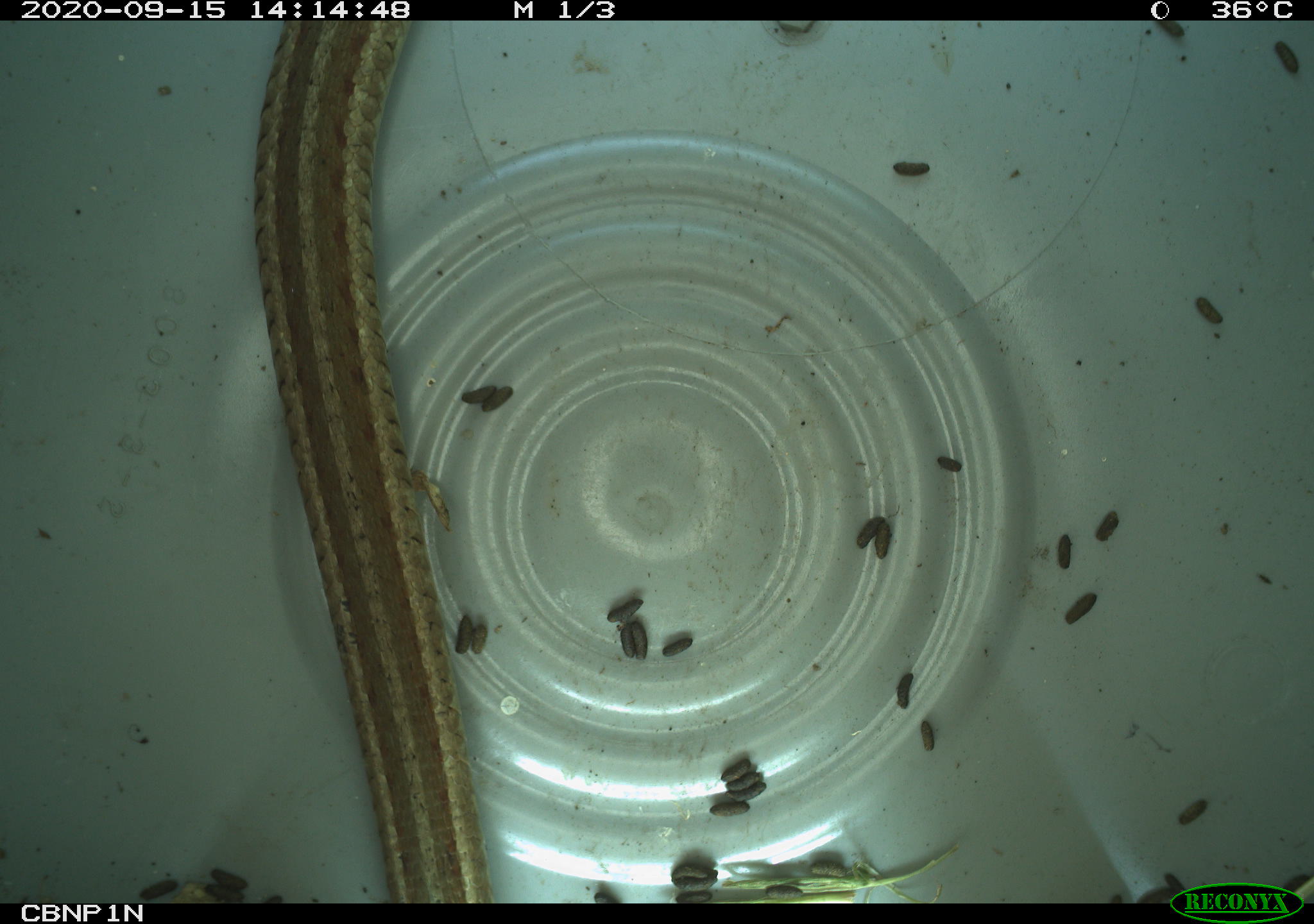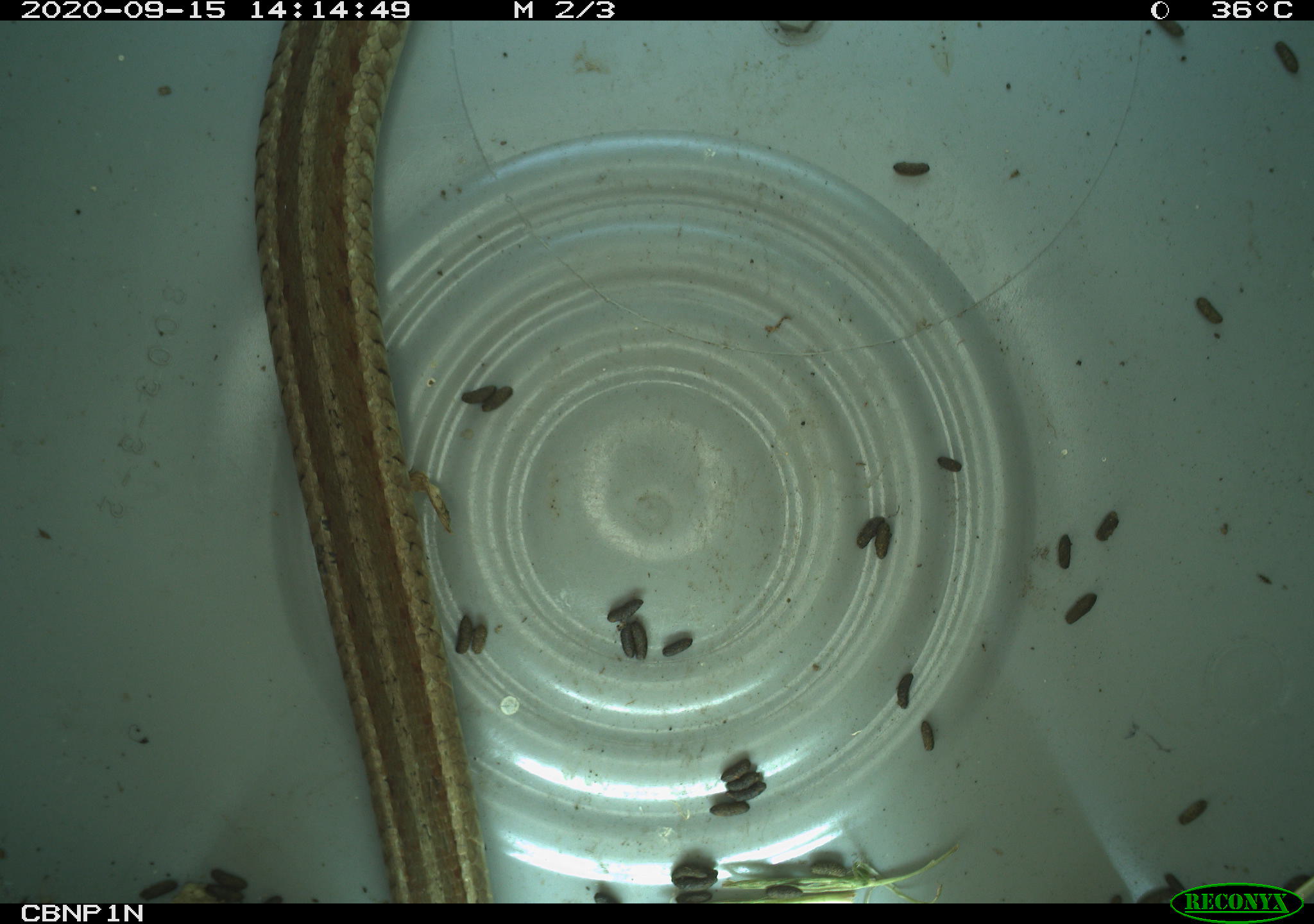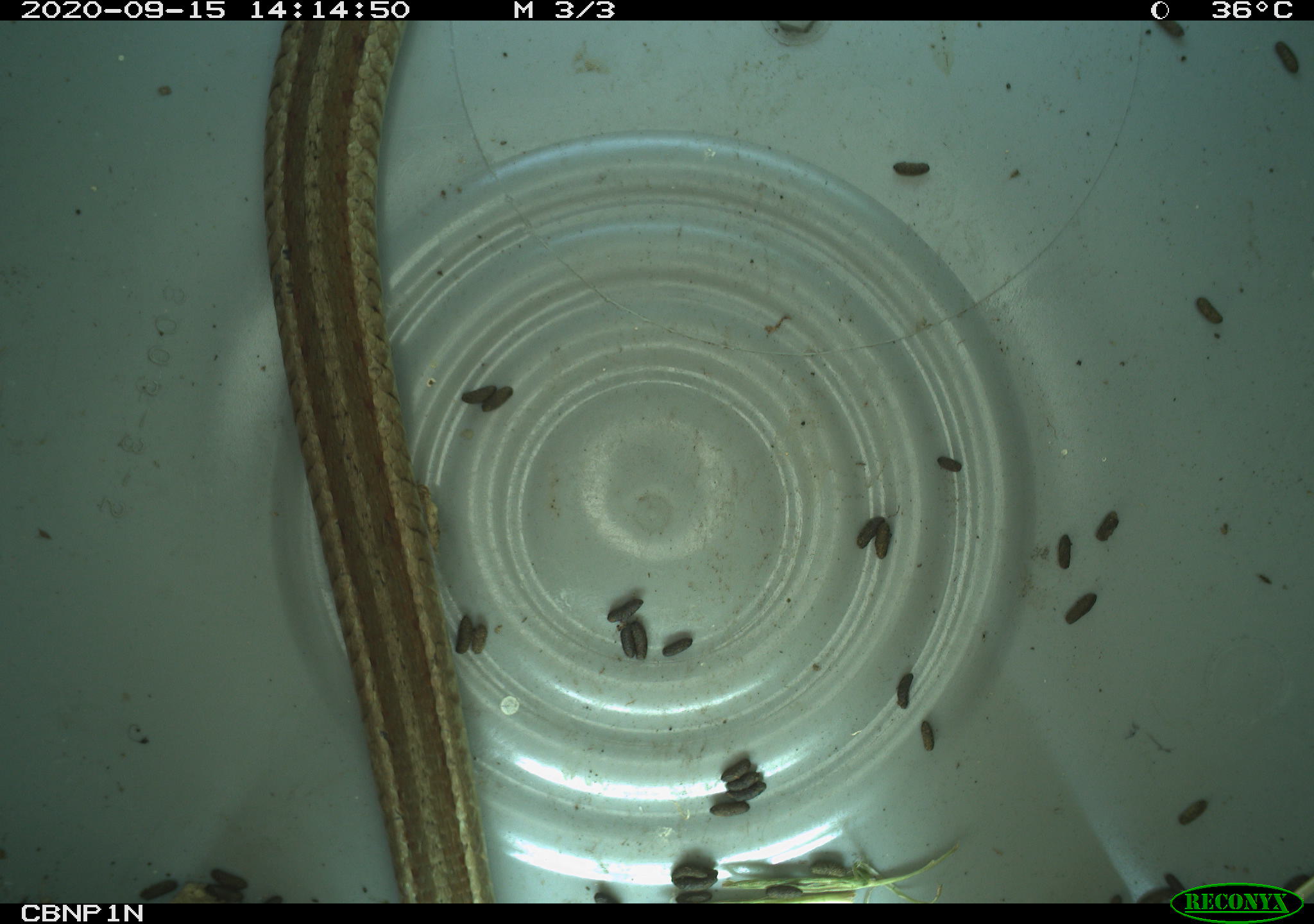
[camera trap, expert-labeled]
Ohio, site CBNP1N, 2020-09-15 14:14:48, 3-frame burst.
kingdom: Animalia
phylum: Chordata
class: Reptilia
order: Squamata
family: Colubridae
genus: Thamnophis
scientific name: Thamnophis sirtalis sirtalis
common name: eastern gartersnake